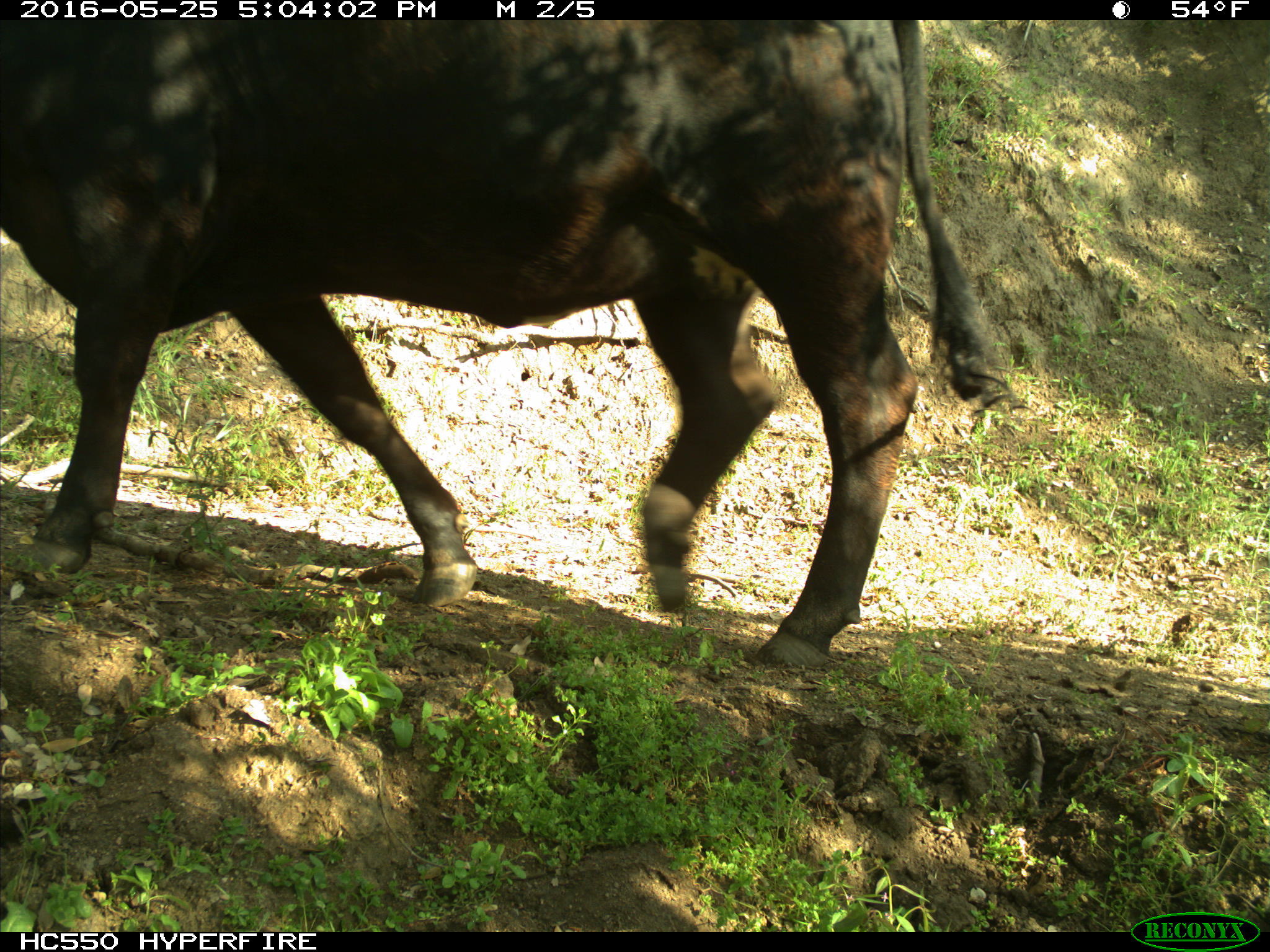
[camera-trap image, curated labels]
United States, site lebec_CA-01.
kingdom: Animalia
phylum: Chordata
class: Mammalia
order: Artiodactyla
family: Bovidae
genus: Bos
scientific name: Bos taurus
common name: domestic cow